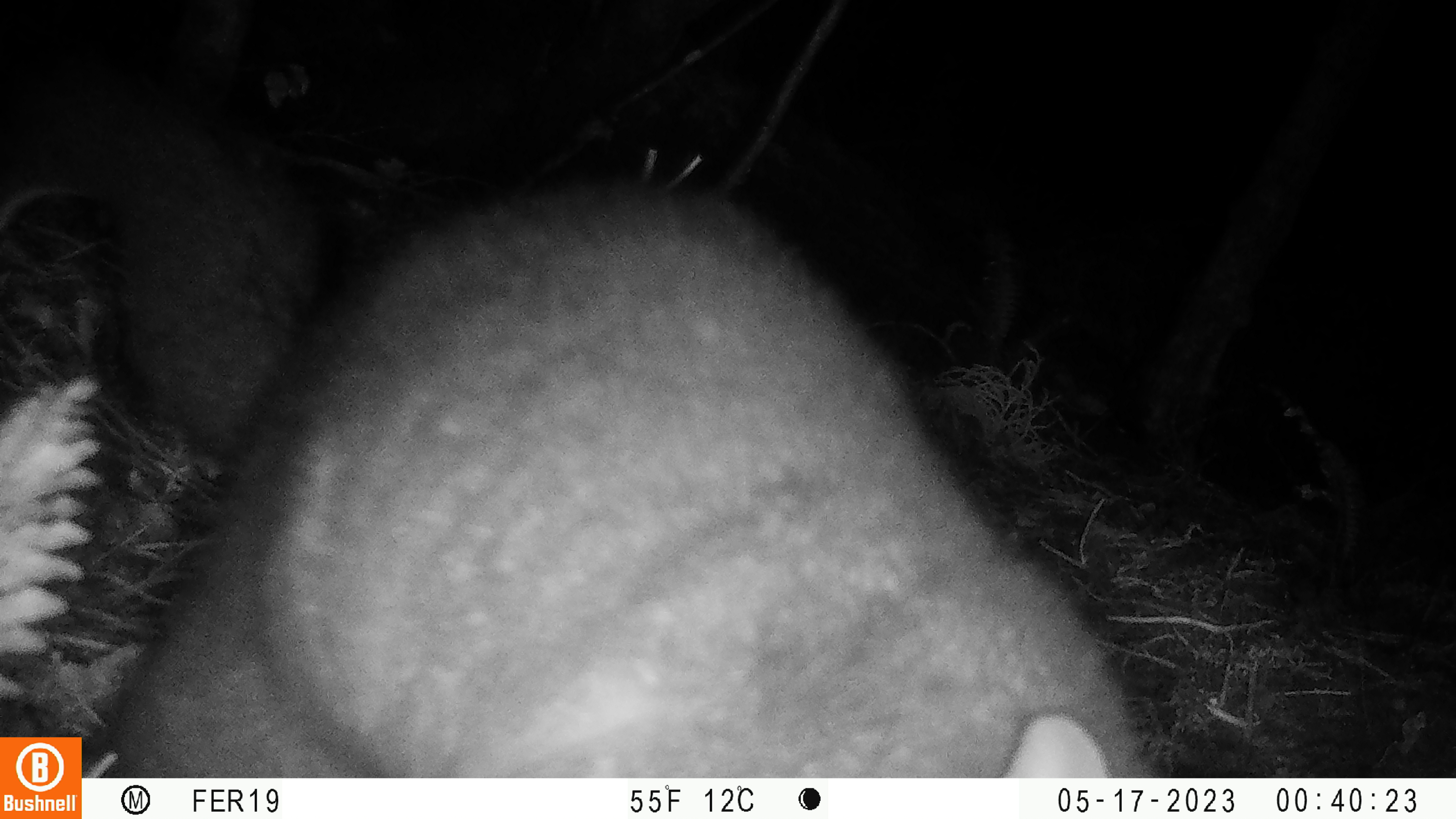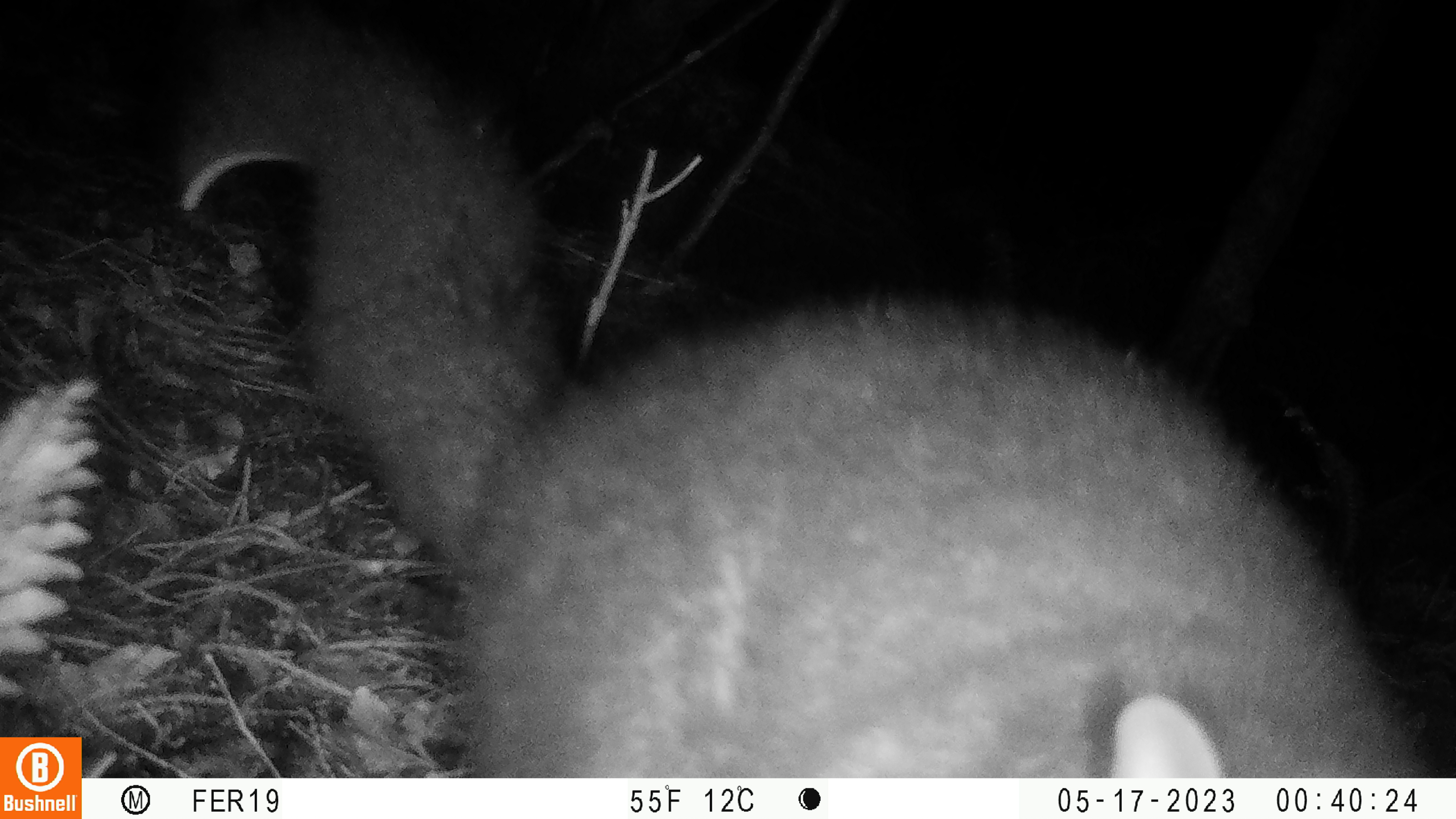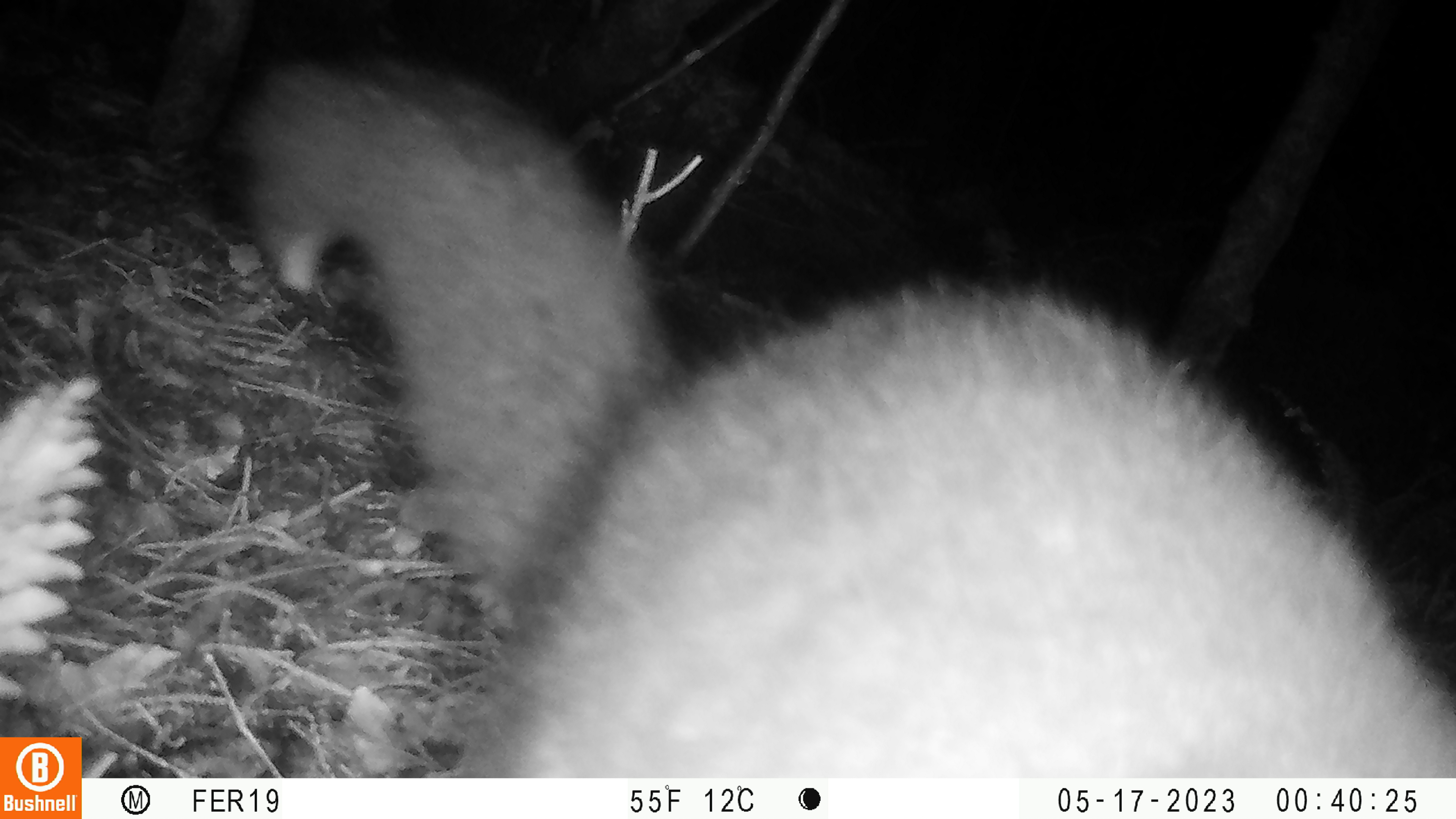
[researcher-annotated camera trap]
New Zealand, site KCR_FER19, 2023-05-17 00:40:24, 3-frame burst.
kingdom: Animalia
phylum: Chordata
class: Mammalia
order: Diprotodontia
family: Phalangeridae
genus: Trichosurus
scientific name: Trichosurus vulpecula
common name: common brushtail possum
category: possum